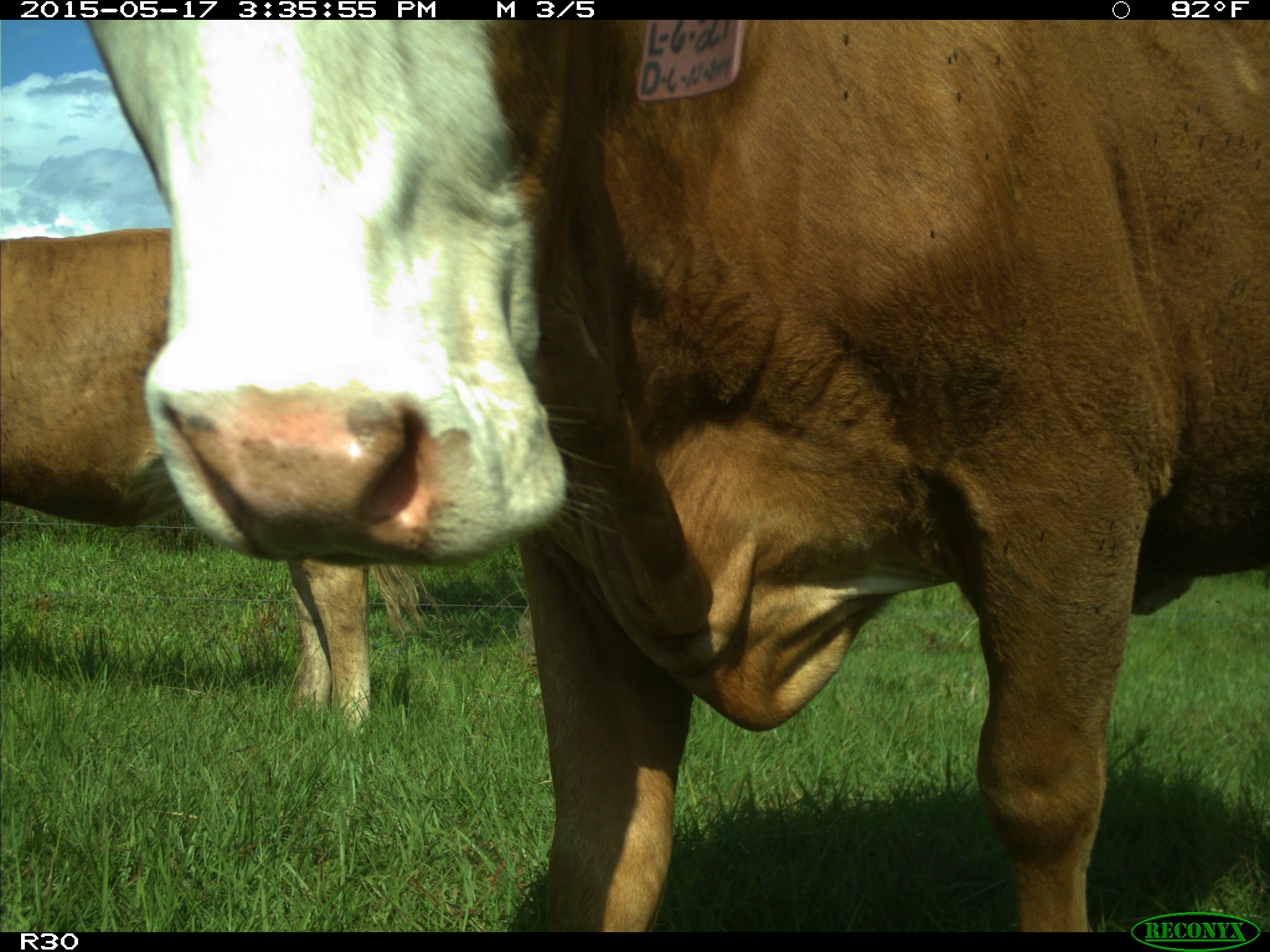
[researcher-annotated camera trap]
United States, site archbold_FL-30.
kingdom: Animalia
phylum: Chordata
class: Mammalia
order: Artiodactyla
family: Bovidae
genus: Bos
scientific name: Bos taurus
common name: domestic cow